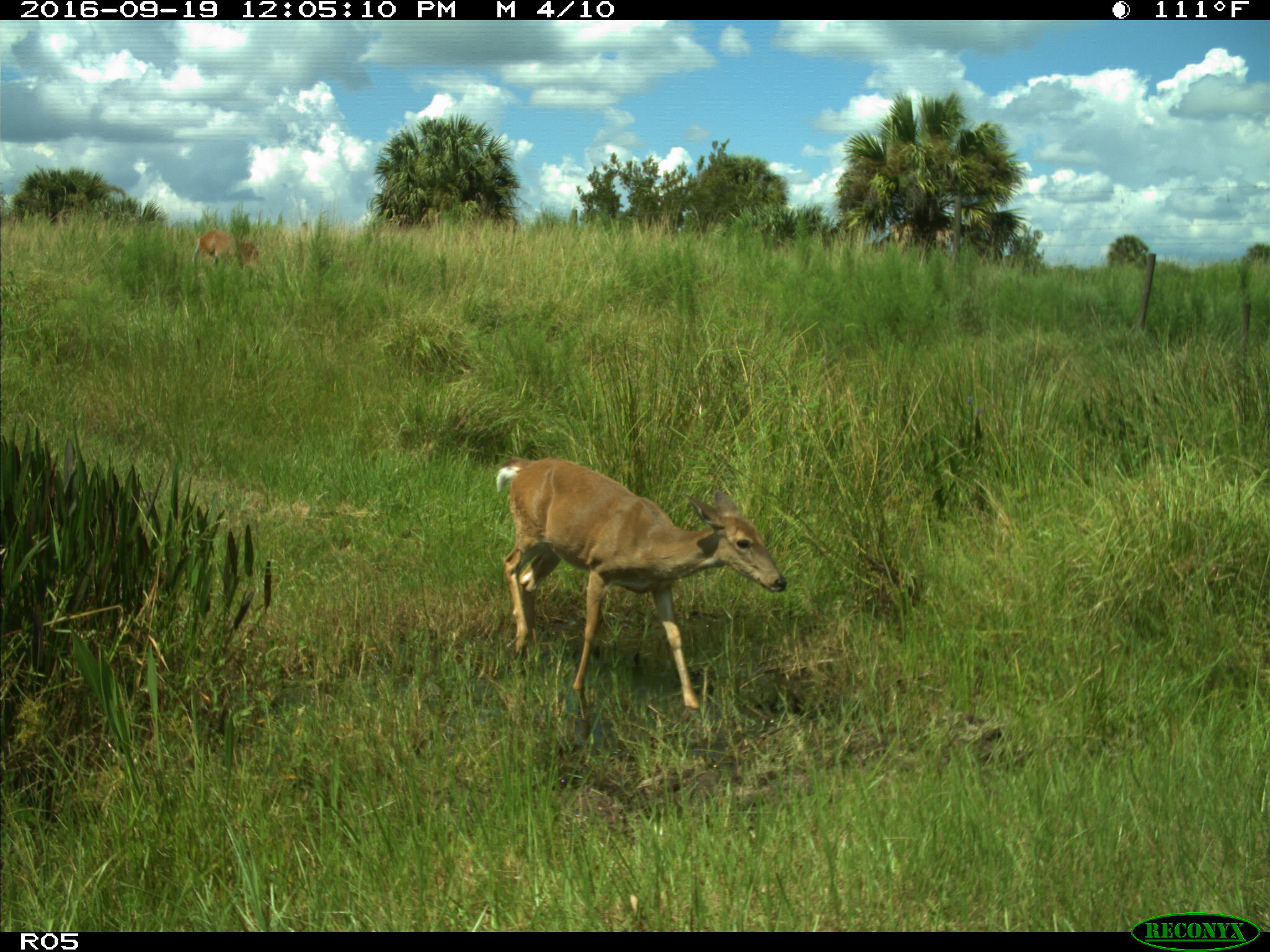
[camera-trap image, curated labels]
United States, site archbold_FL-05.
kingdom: Animalia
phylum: Chordata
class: Mammalia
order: Artiodactyla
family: Cervidae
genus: Odocoileus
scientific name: Odocoileus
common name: deer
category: unidentified deer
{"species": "unidentified deer (deer) (Odocoileus)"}